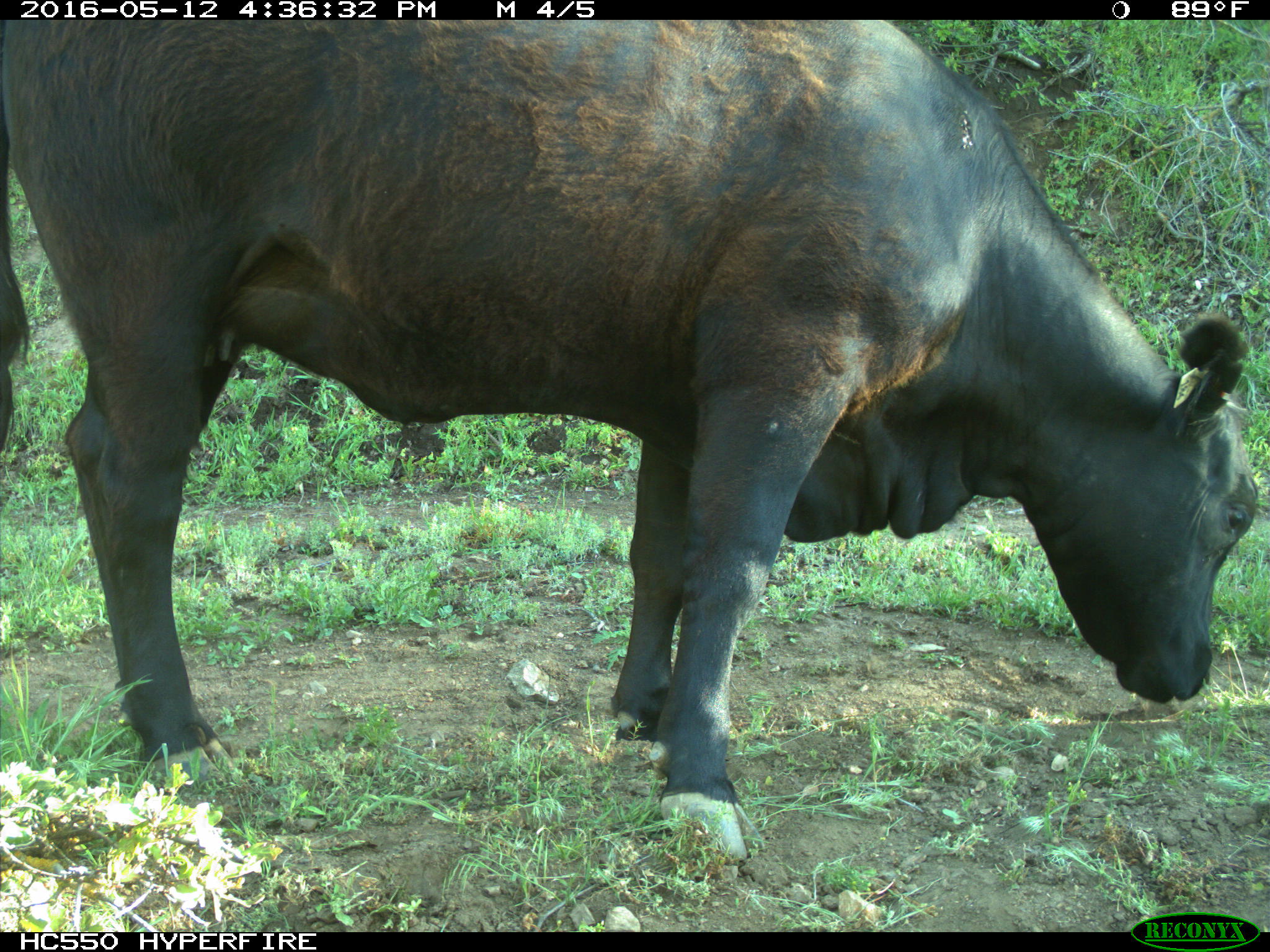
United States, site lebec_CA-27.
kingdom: Animalia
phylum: Chordata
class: Mammalia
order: Artiodactyla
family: Bovidae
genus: Bos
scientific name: Bos taurus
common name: domestic cow